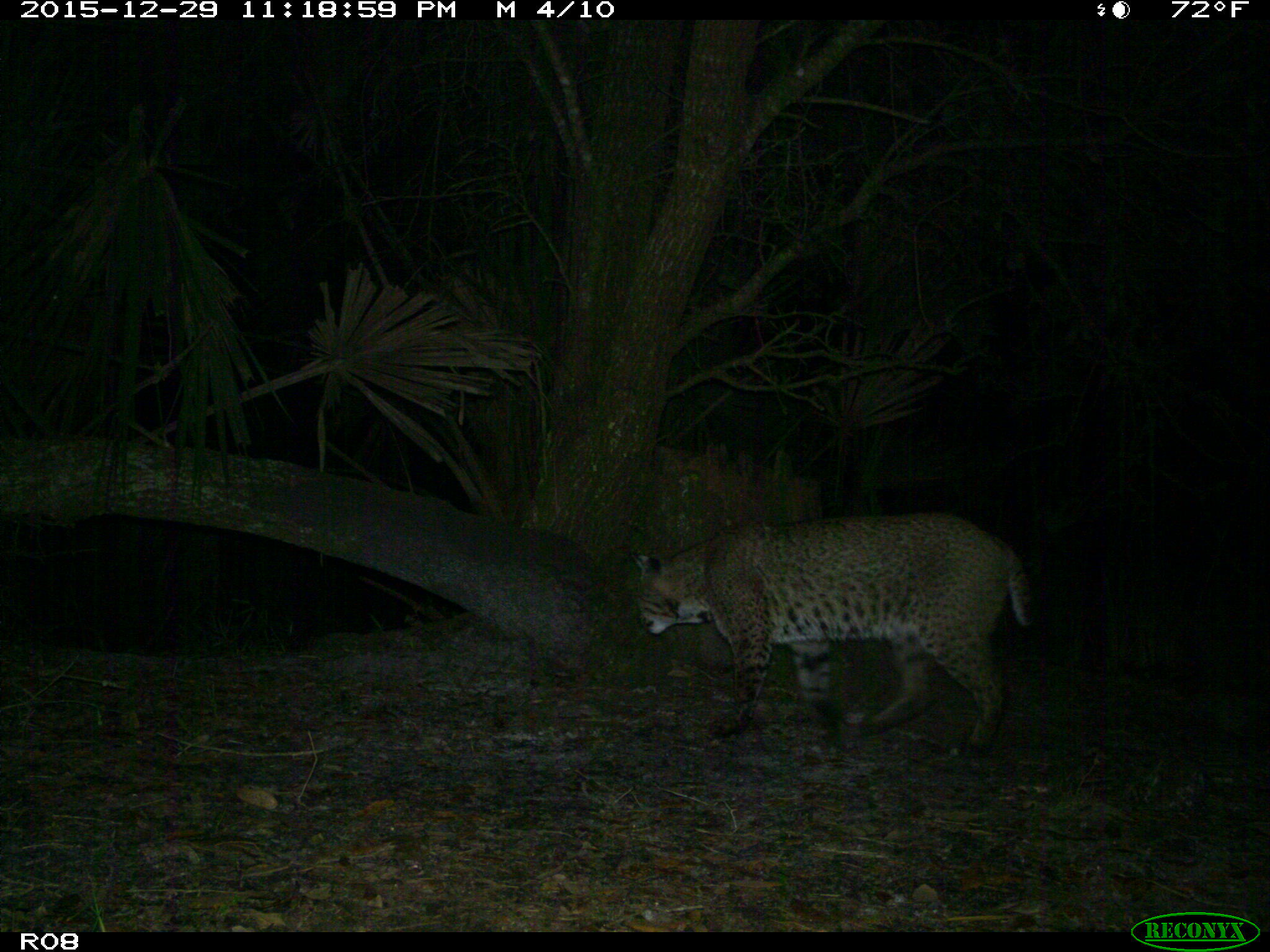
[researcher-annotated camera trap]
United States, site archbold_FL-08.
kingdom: Animalia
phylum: Chordata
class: Mammalia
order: Carnivora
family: Felidae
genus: Lynx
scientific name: Lynx rufus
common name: bobcat